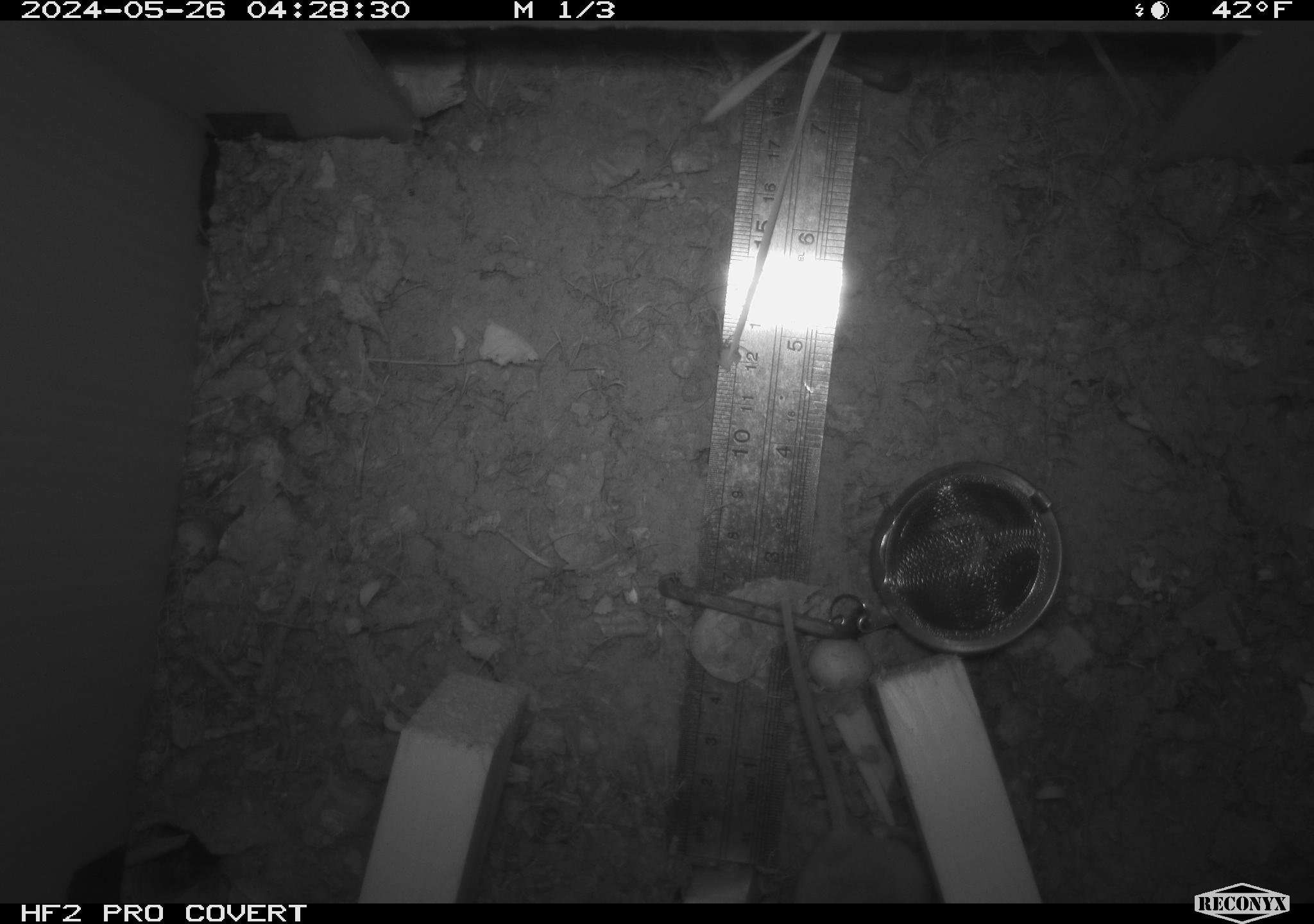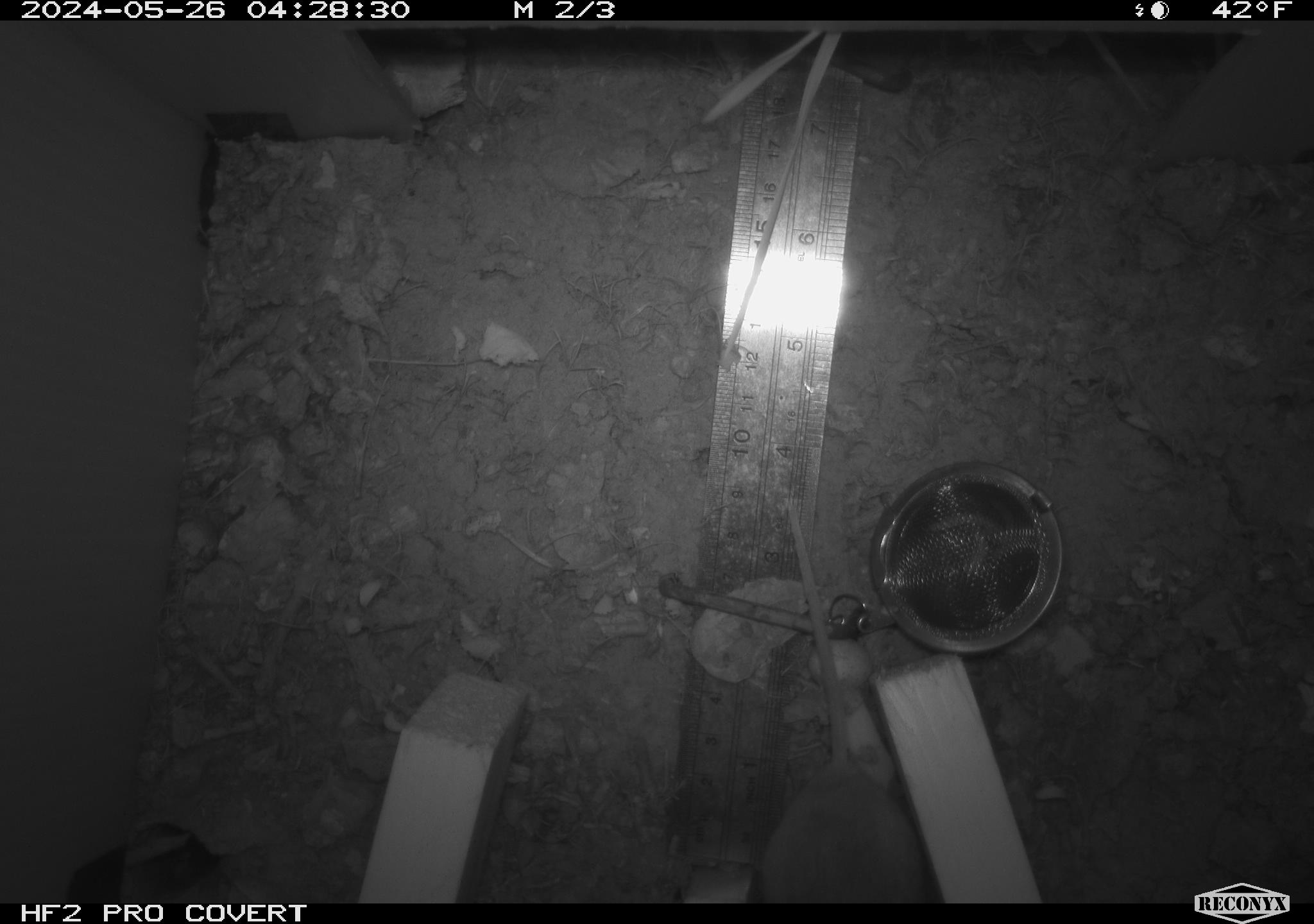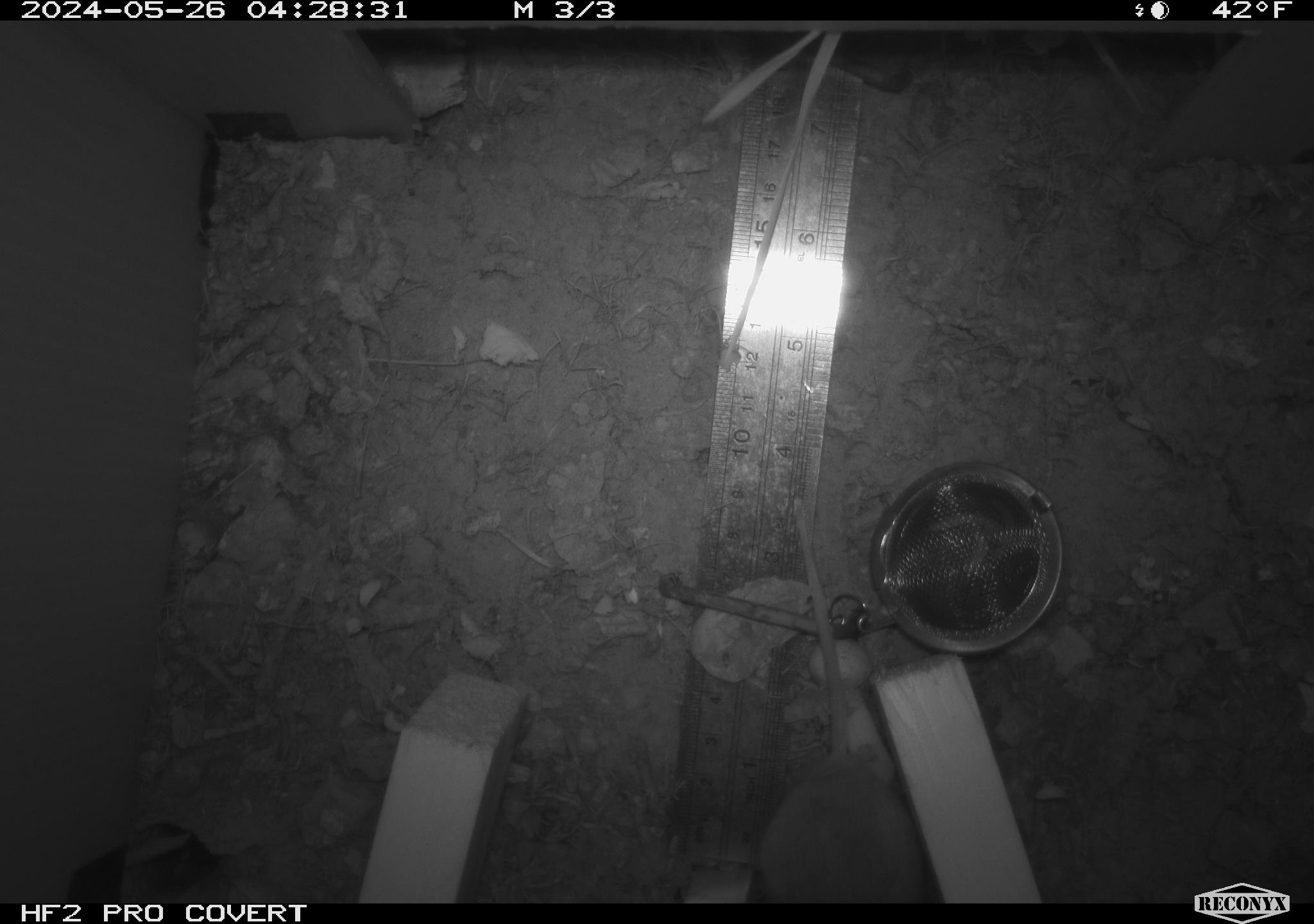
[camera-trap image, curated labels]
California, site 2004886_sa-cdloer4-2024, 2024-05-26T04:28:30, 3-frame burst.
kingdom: Animalia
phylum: Chordata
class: Mammalia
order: Rodentia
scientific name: Rodentia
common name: mouse species